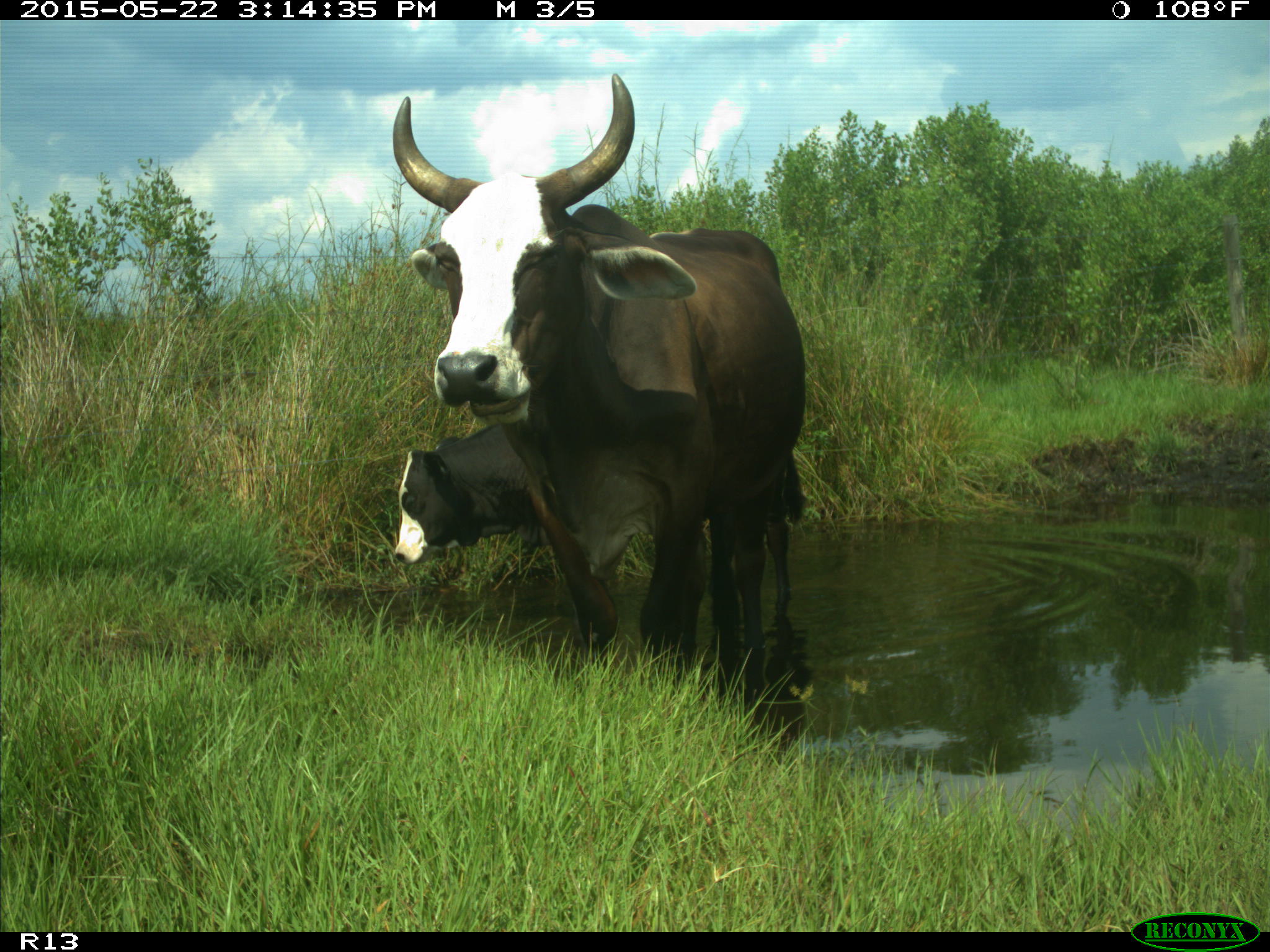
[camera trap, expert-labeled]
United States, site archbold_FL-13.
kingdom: Animalia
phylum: Chordata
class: Mammalia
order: Artiodactyla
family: Bovidae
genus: Bos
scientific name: Bos taurus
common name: domestic cow